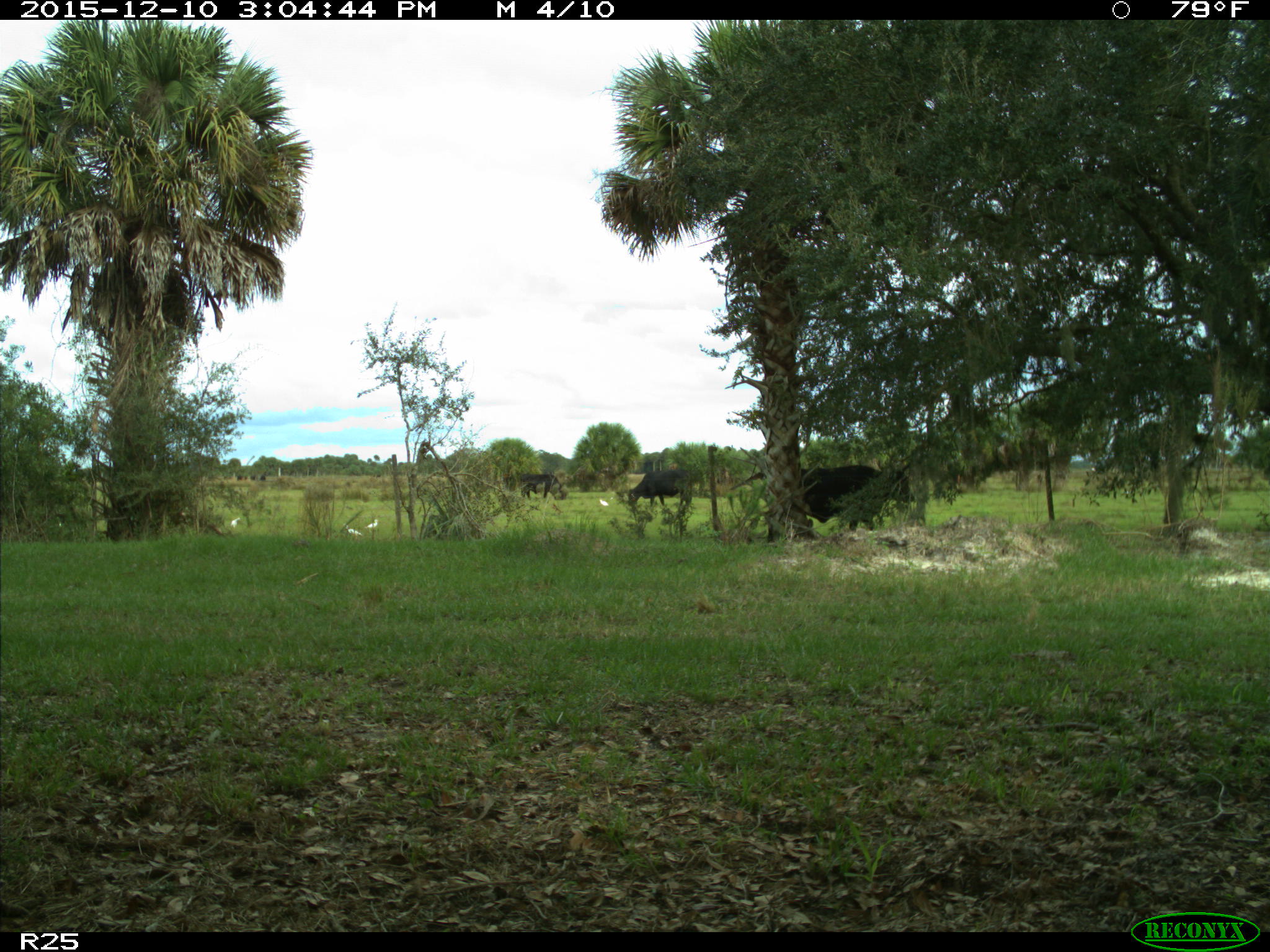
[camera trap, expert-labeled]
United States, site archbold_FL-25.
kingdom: Animalia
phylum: Chordata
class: Mammalia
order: Artiodactyla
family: Bovidae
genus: Bos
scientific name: Bos taurus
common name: domestic cow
Bos taurus (domestic cow).